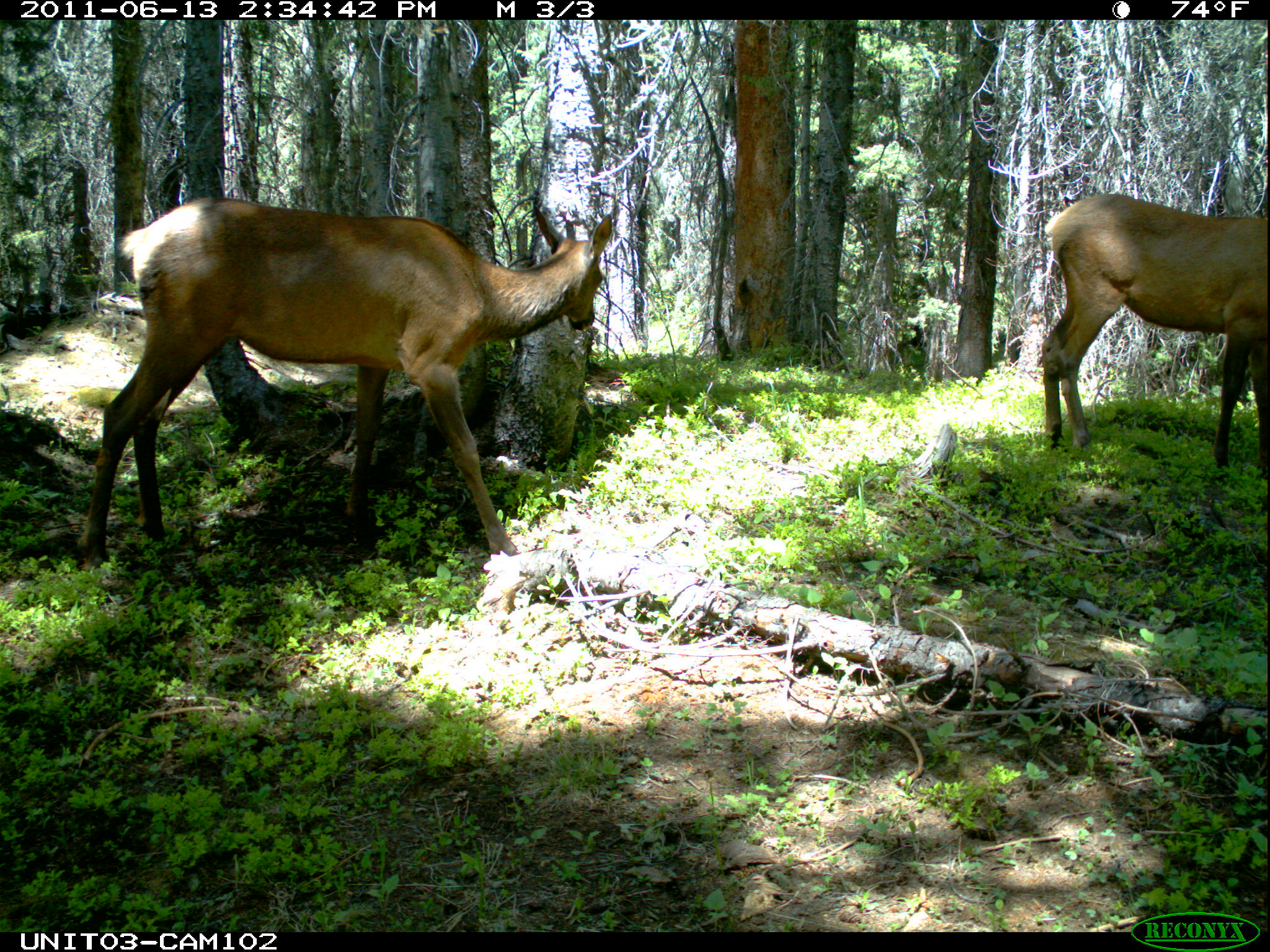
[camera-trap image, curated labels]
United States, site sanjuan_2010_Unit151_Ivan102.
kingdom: Animalia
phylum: Chordata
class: Mammalia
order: Artiodactyla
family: Cervidae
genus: Cervus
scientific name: Cervus elaphus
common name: red deer